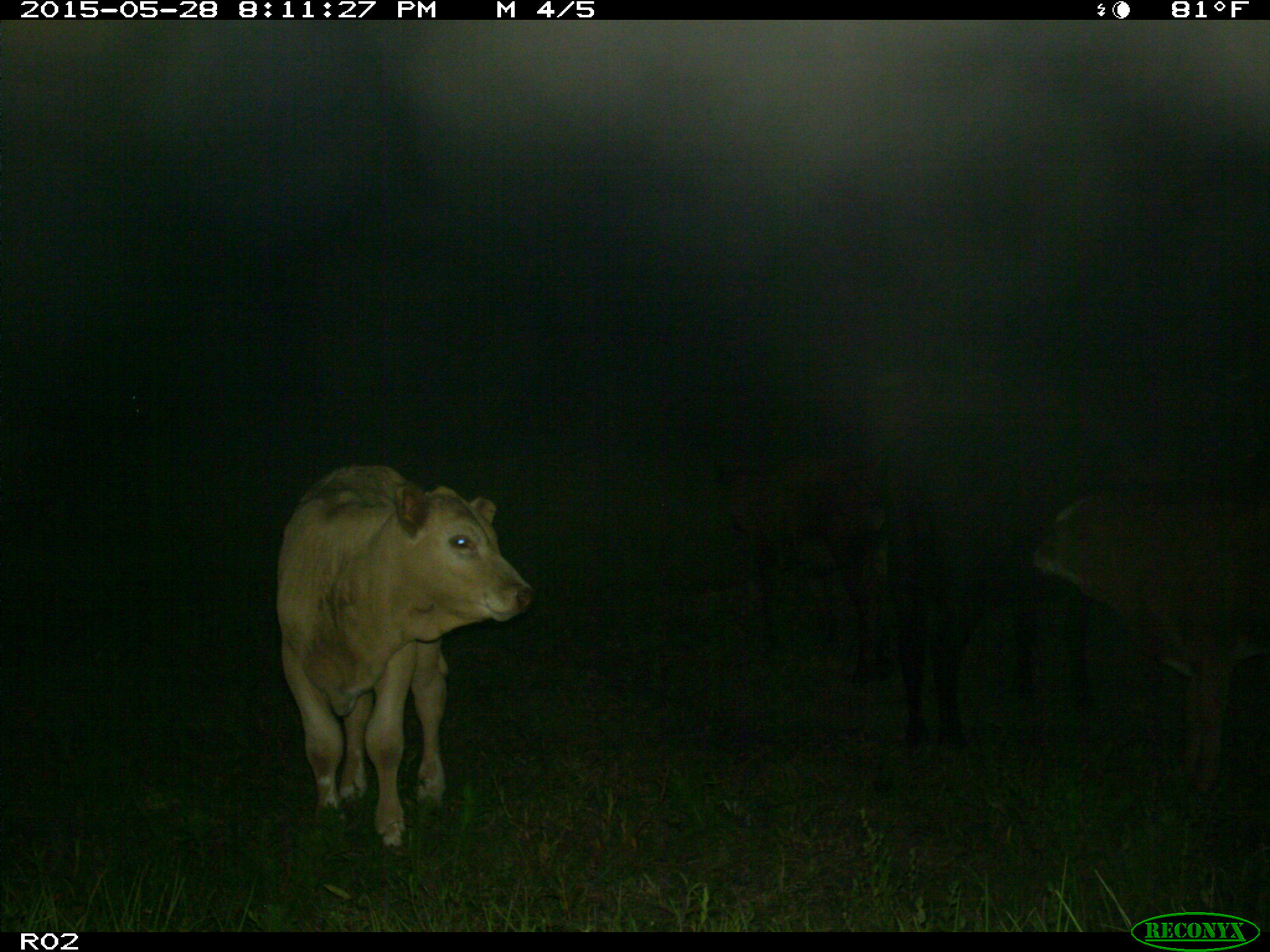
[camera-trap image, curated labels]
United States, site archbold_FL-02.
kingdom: Animalia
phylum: Chordata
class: Mammalia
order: Artiodactyla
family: Bovidae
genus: Bos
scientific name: Bos taurus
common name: domestic cow